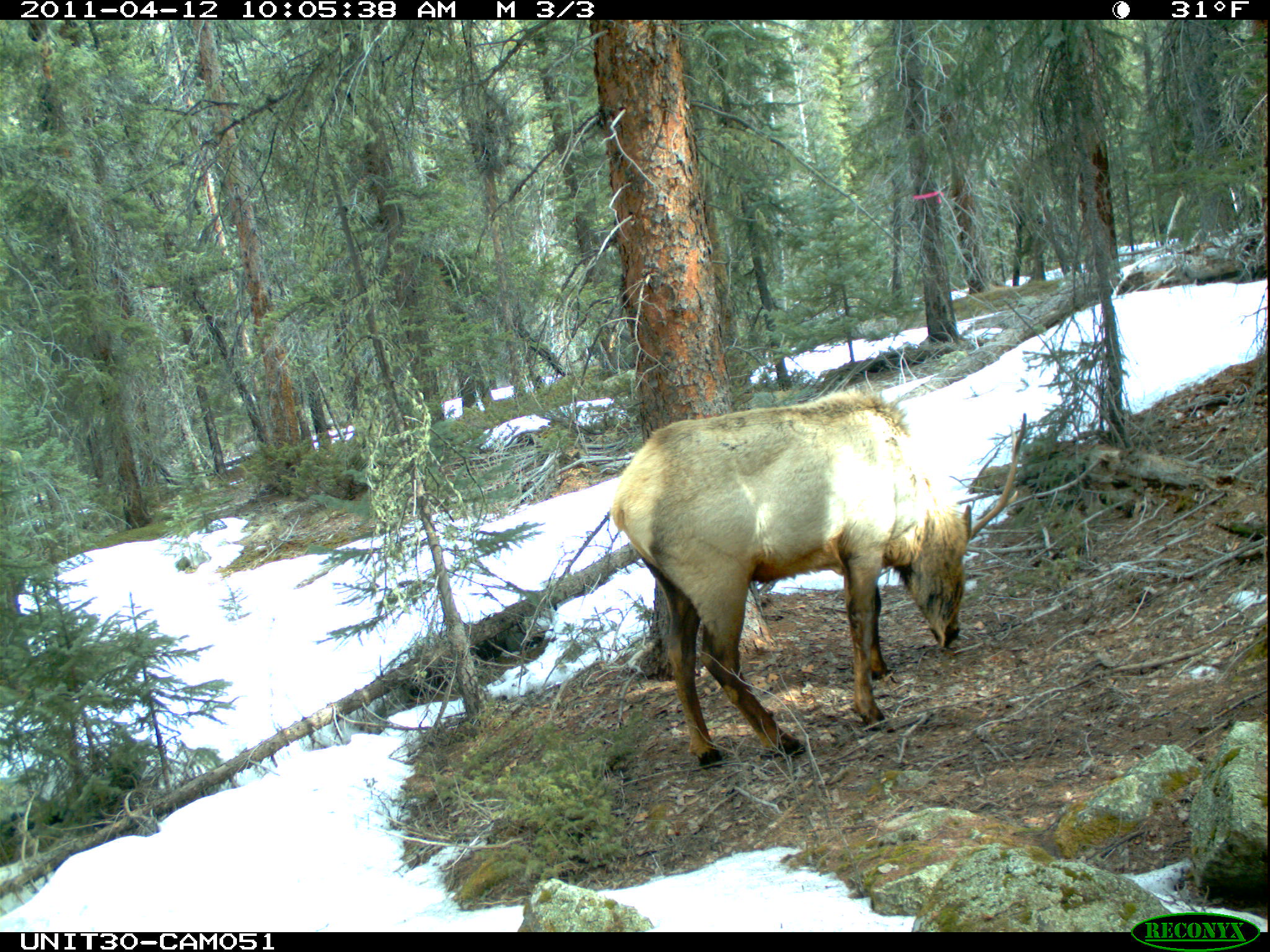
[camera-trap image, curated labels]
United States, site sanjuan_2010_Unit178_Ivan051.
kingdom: Animalia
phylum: Chordata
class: Mammalia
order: Artiodactyla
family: Cervidae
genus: Cervus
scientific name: Cervus elaphus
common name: red deer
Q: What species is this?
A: Cervus elaphus (red deer).